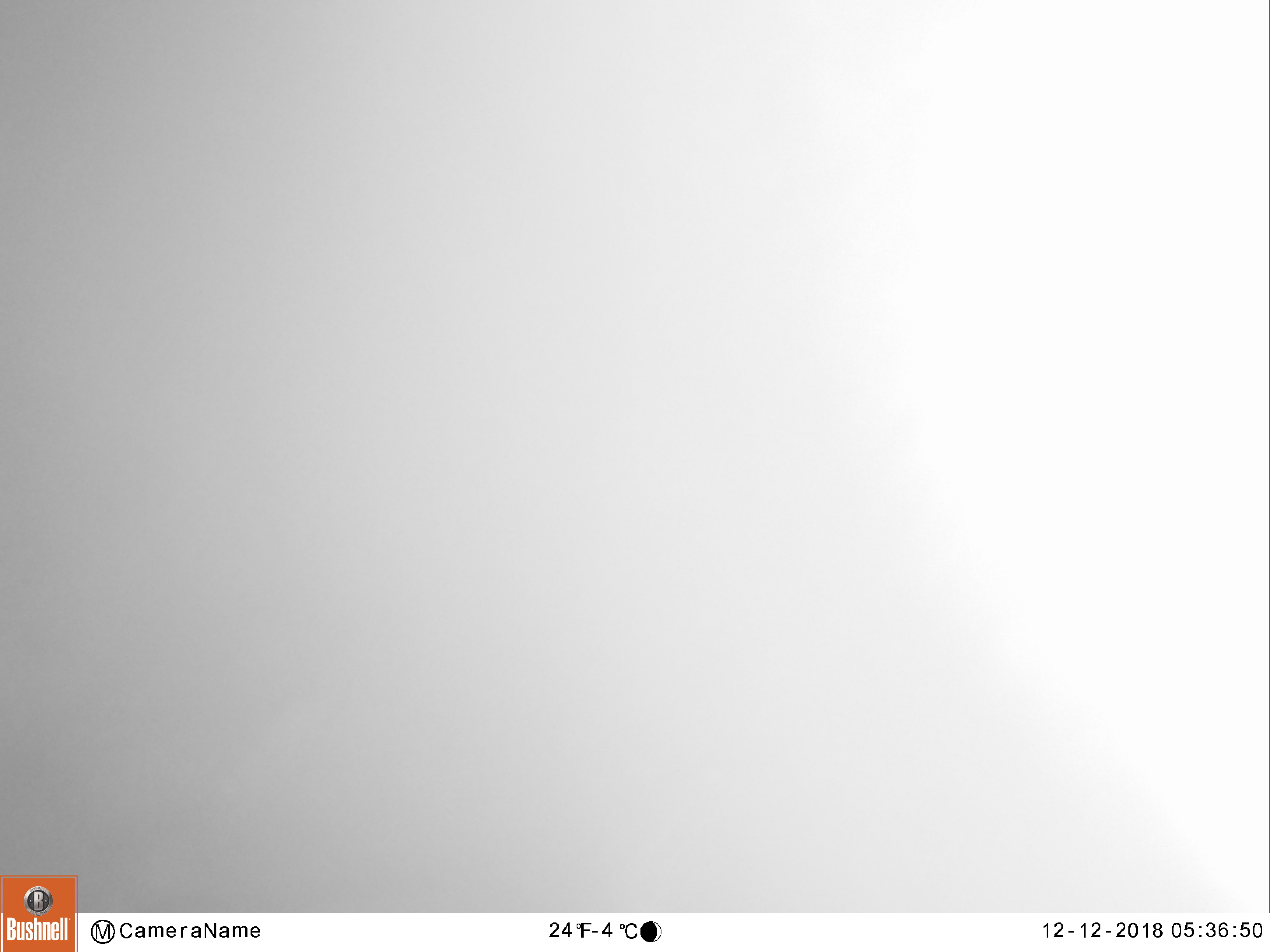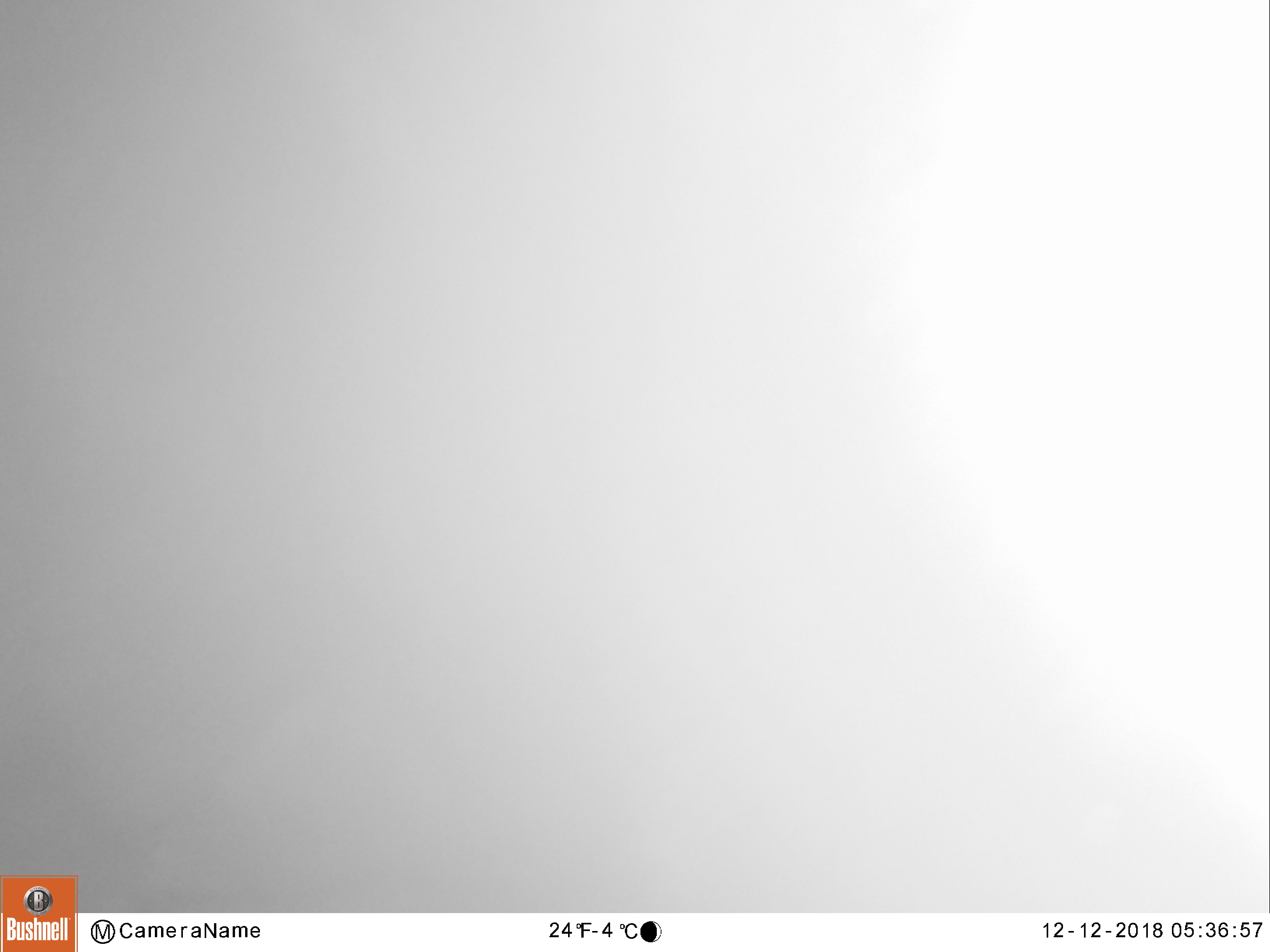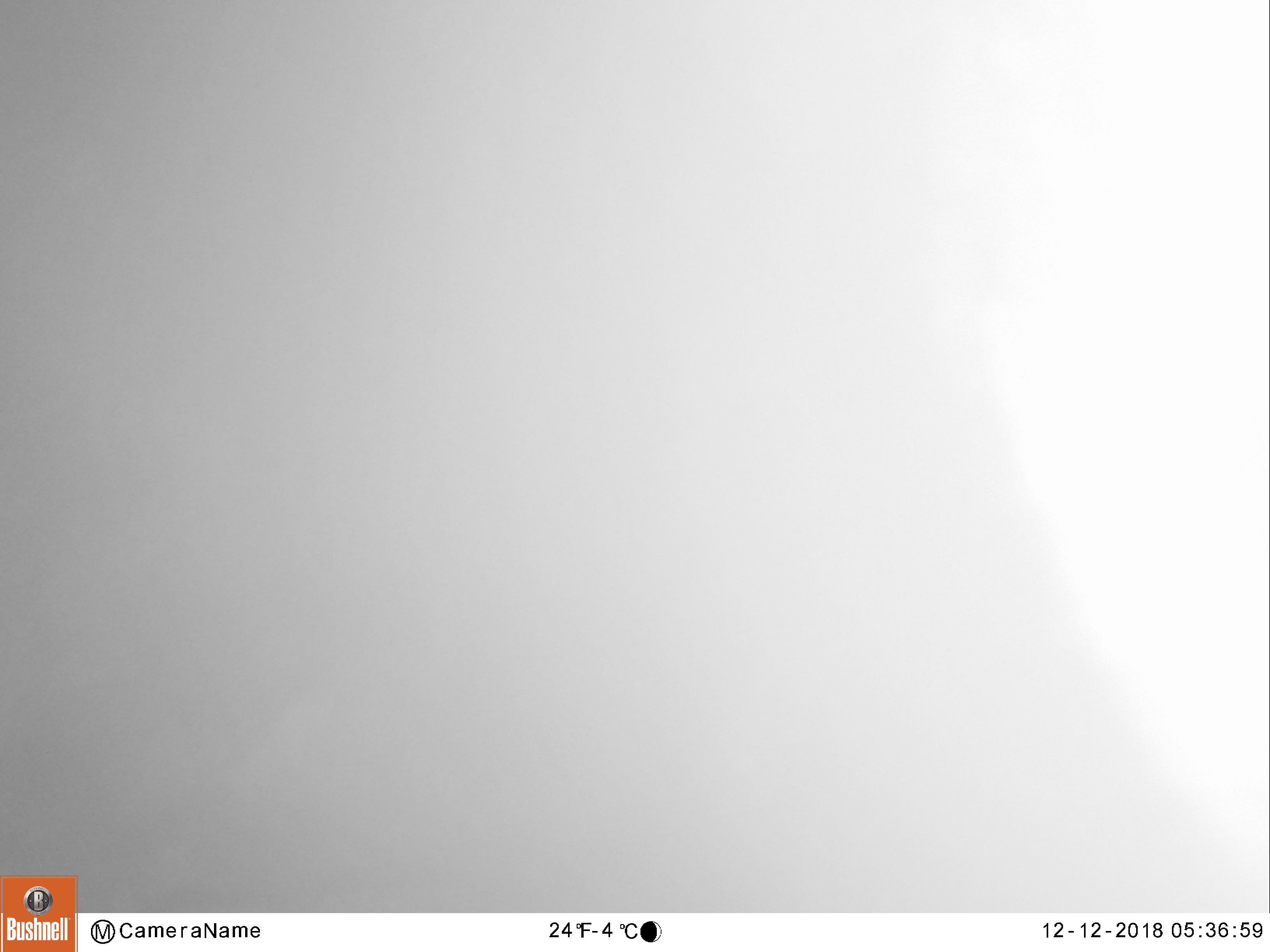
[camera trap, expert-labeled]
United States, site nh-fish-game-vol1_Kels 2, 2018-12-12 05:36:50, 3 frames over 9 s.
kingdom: Animalia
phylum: Chordata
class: Mammalia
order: Artiodactyla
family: Cervidae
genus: Alces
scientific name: Alces alces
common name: moose